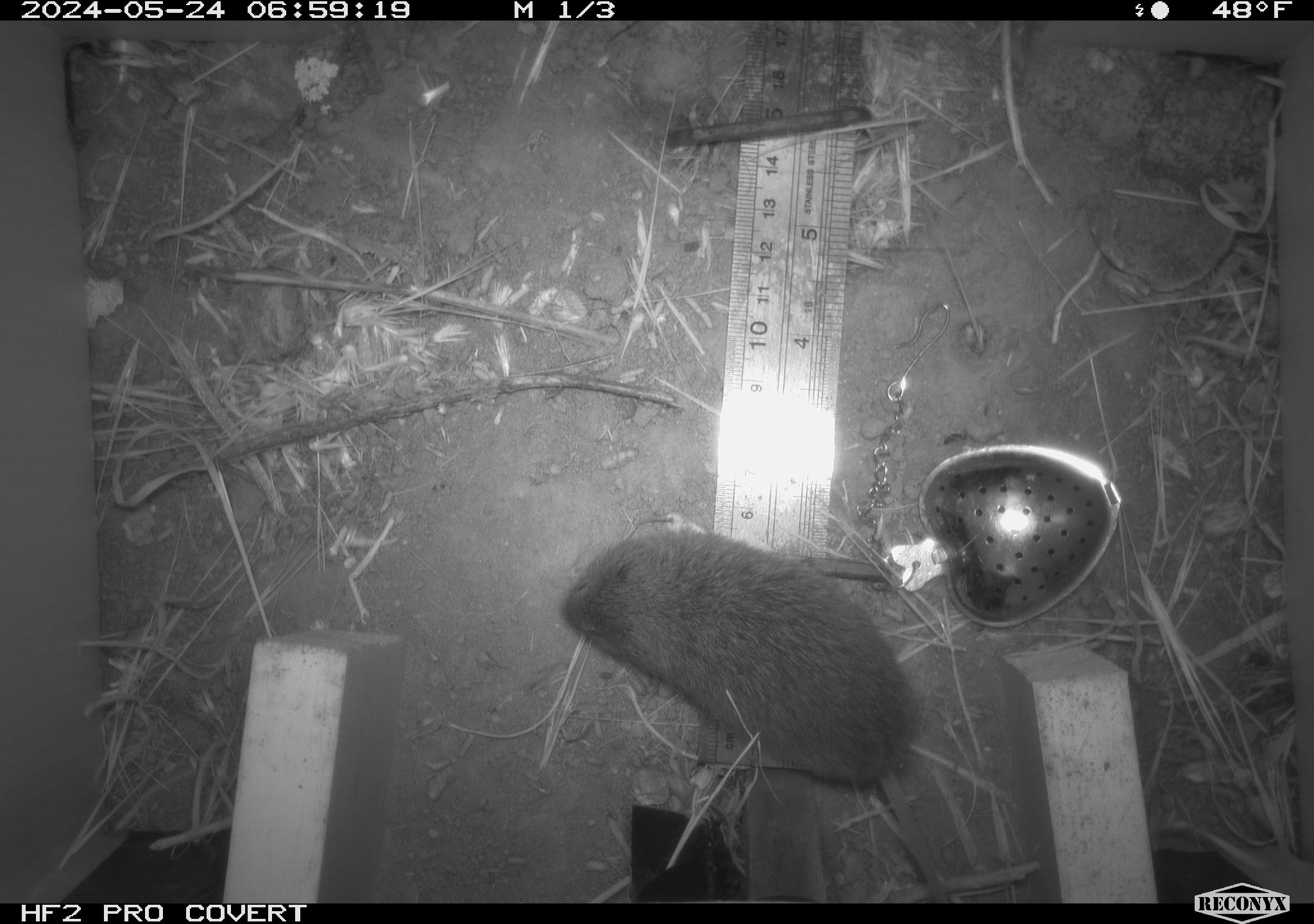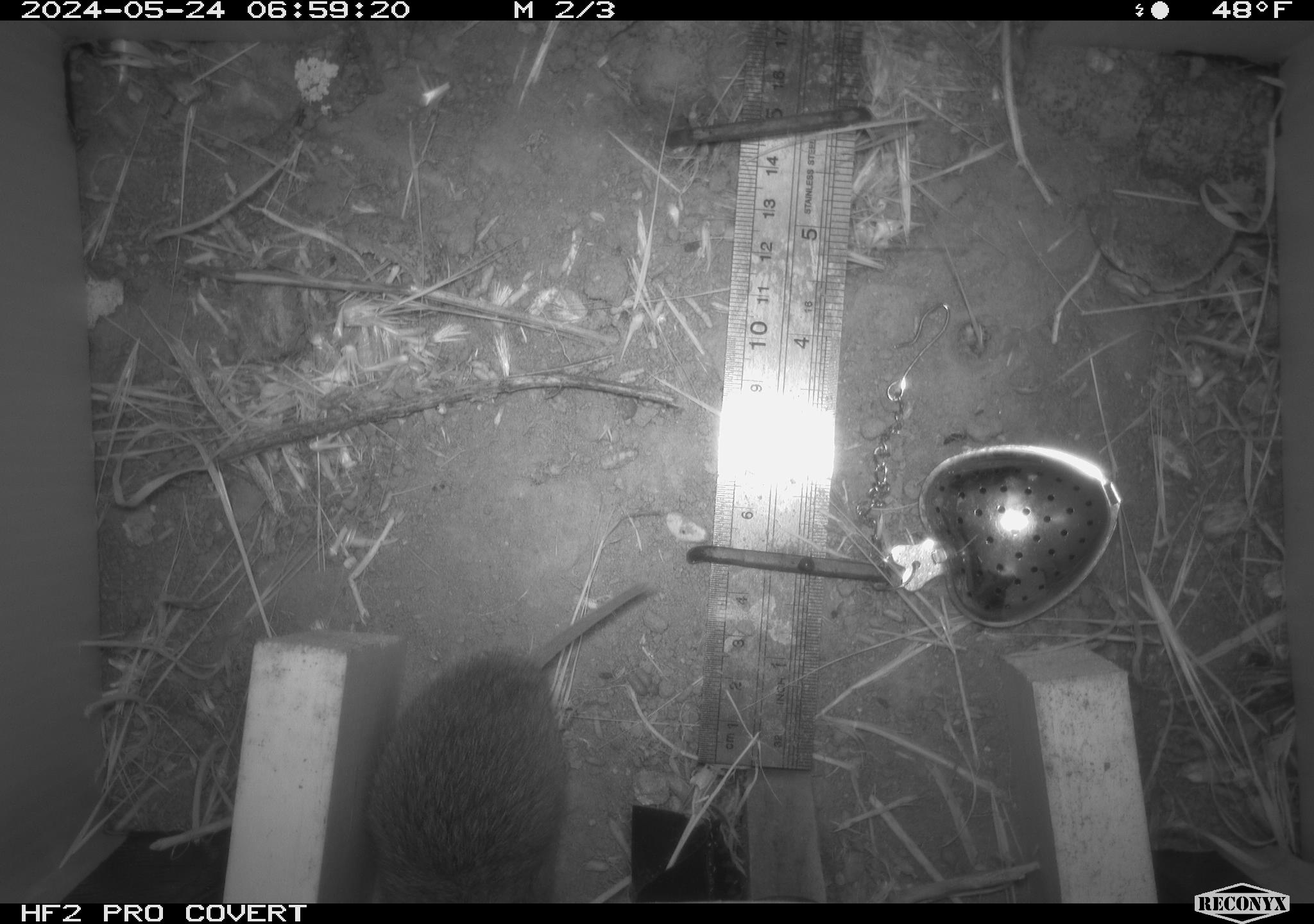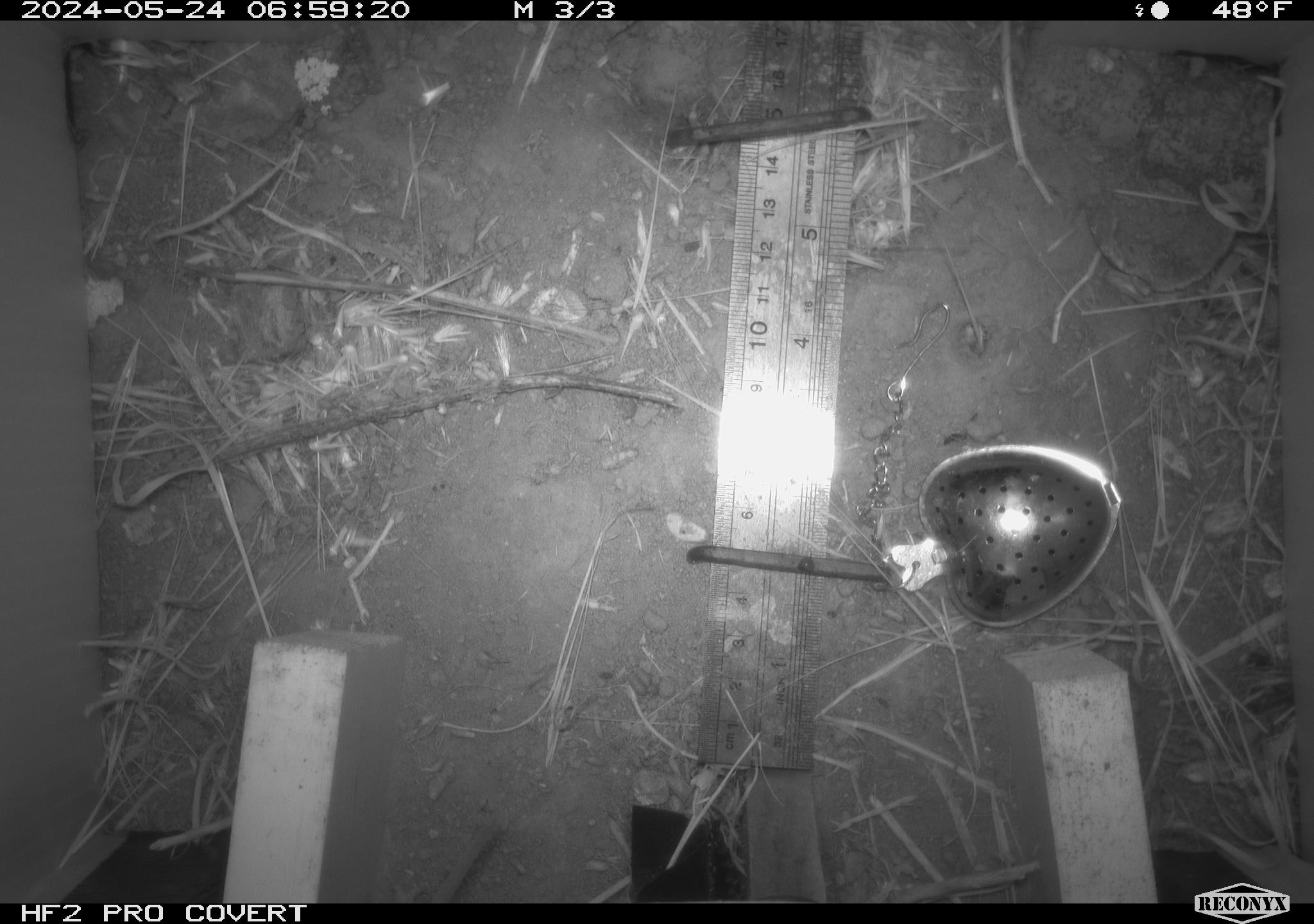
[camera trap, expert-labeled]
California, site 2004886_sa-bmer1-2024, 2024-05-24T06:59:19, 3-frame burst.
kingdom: Animalia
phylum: Chordata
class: Mammalia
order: Rodentia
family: Cricetidae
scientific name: Arvicolinae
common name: voles, lemmings, and muskrats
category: arvicolinae subfamily